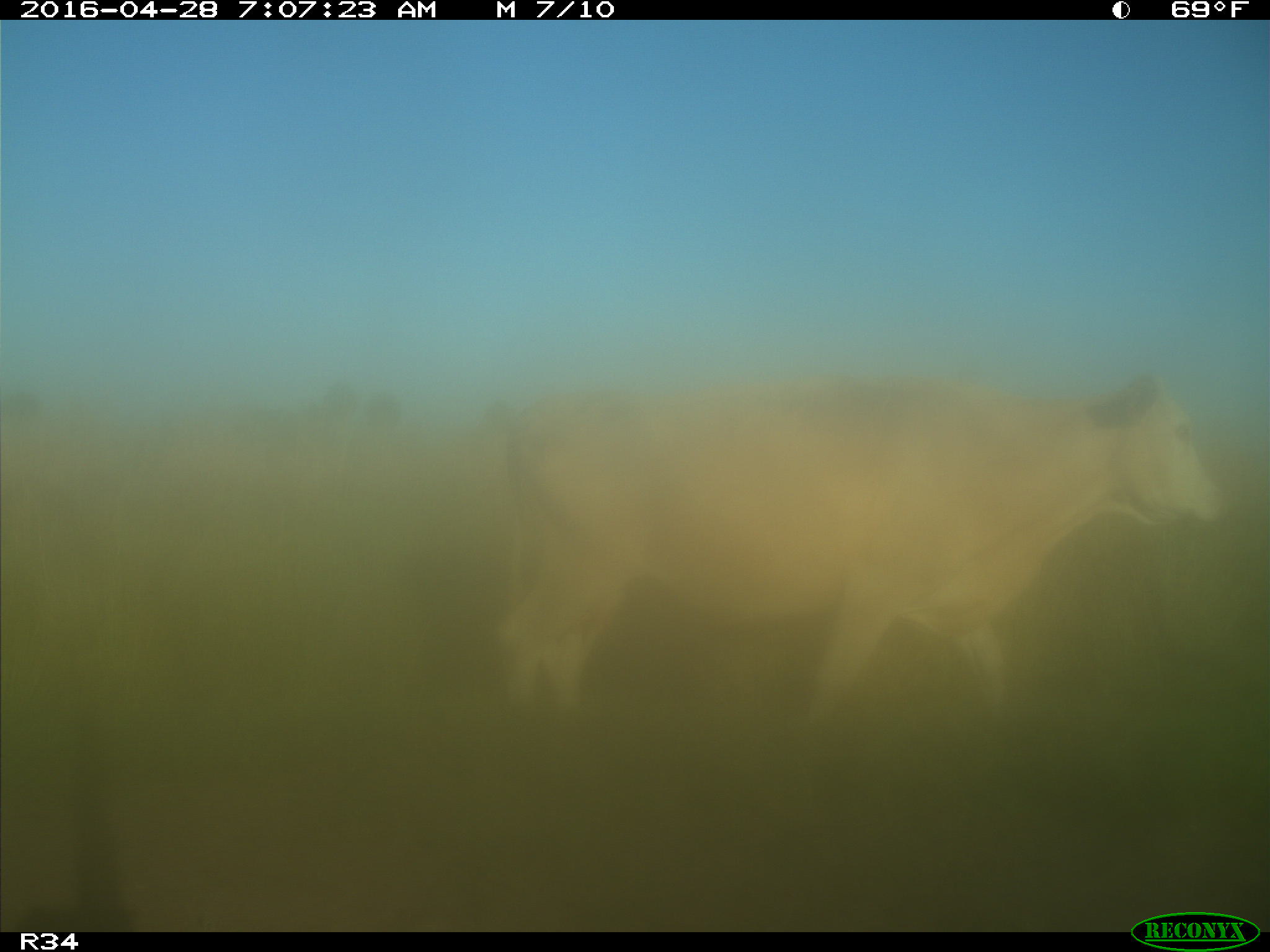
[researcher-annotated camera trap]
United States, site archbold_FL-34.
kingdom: Animalia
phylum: Chordata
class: Mammalia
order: Artiodactyla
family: Bovidae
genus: Bos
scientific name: Bos taurus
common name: domestic cow